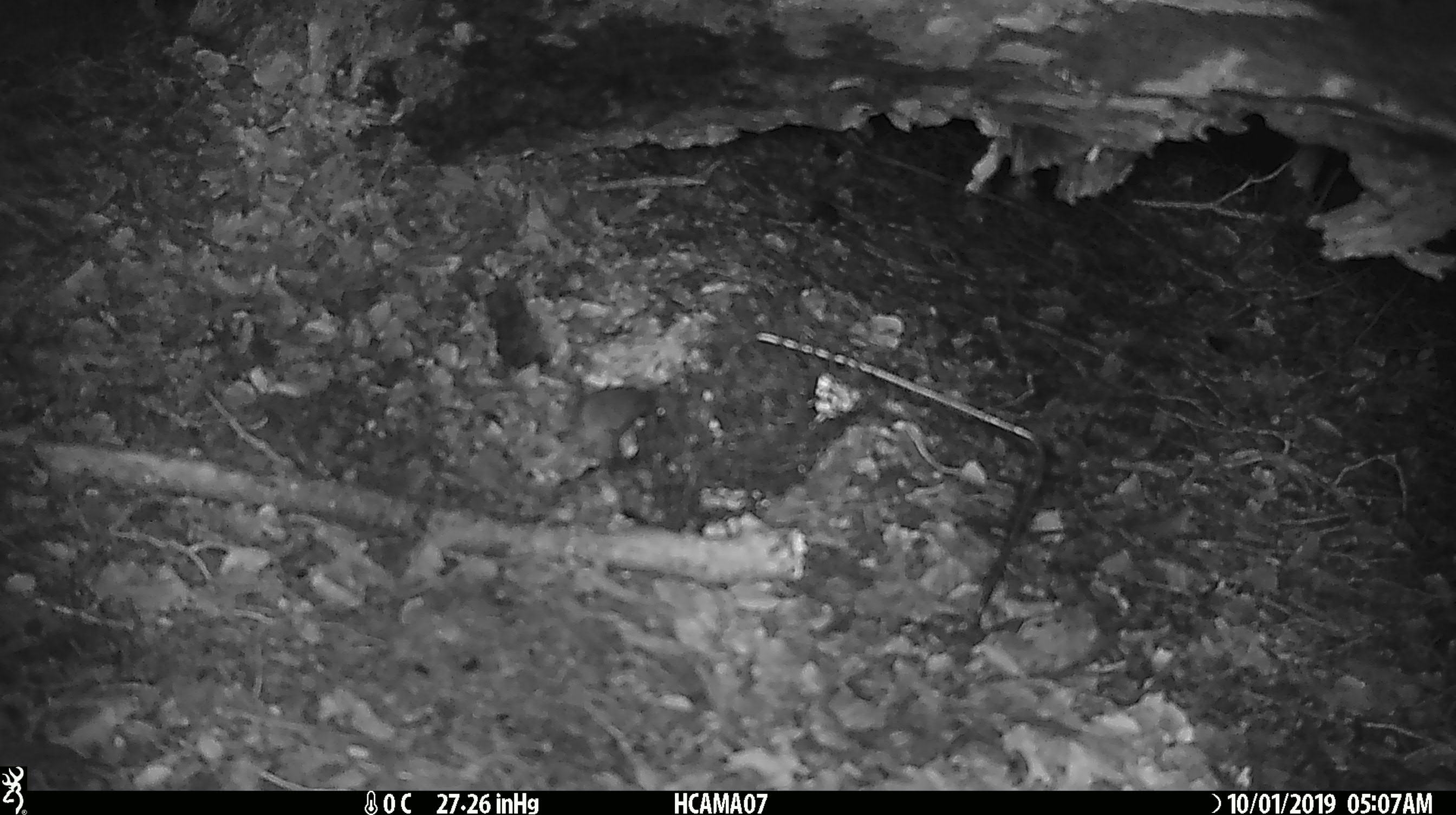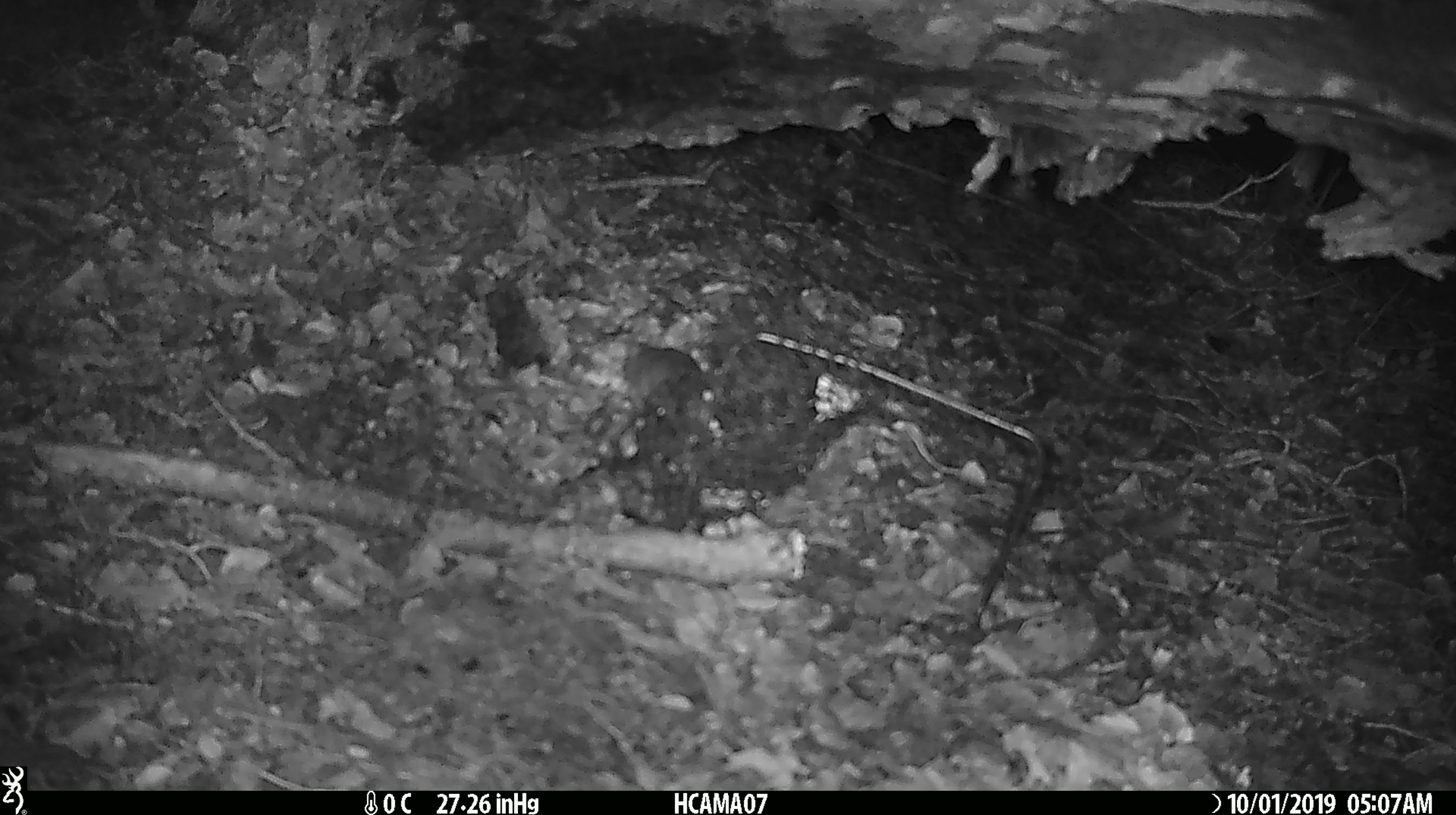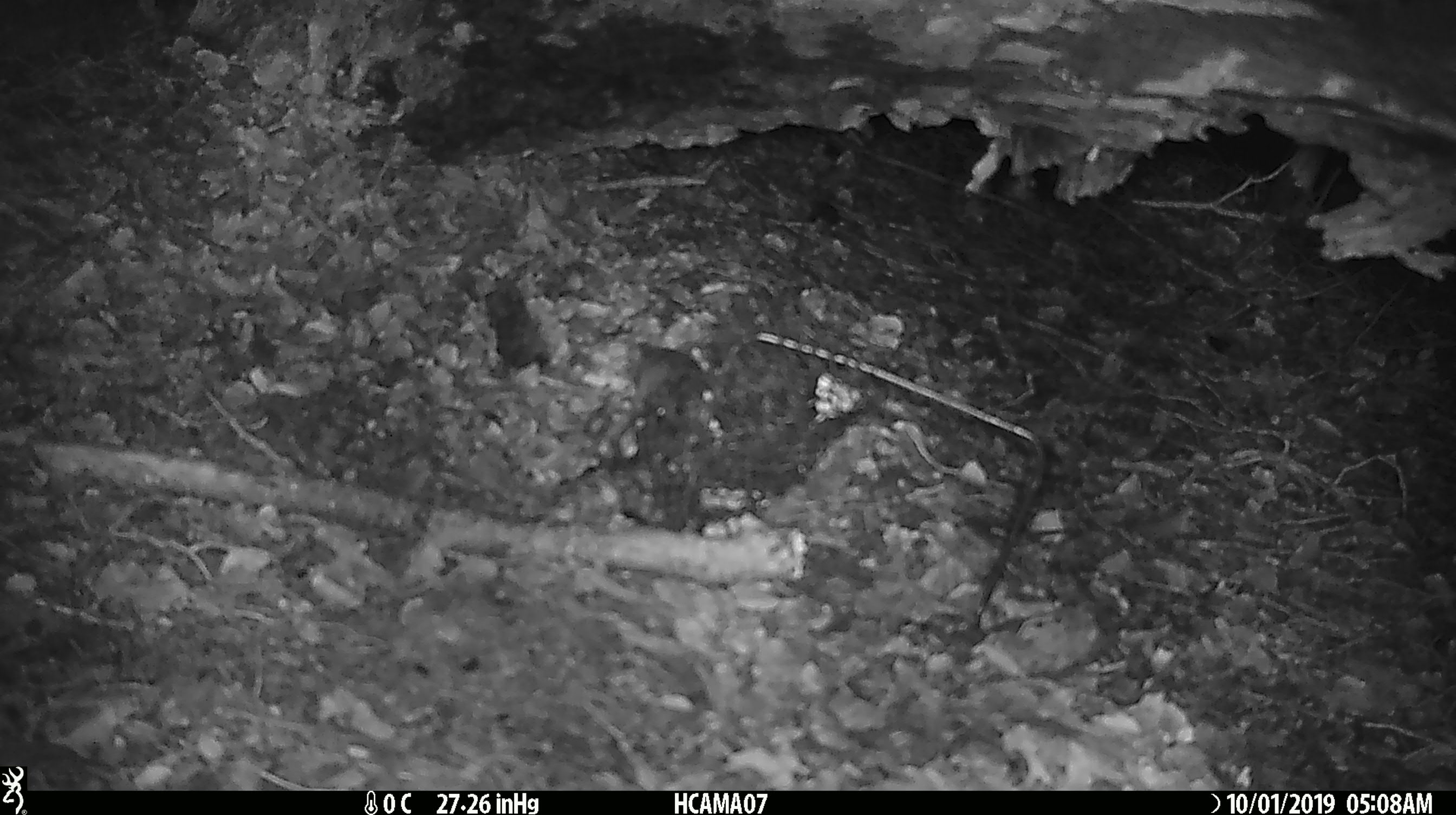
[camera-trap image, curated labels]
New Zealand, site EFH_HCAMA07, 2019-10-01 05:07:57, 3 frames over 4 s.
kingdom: Animalia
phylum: Chordata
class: Mammalia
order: Rodentia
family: Muridae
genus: Mus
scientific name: Mus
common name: mouse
Mouse (Mus).